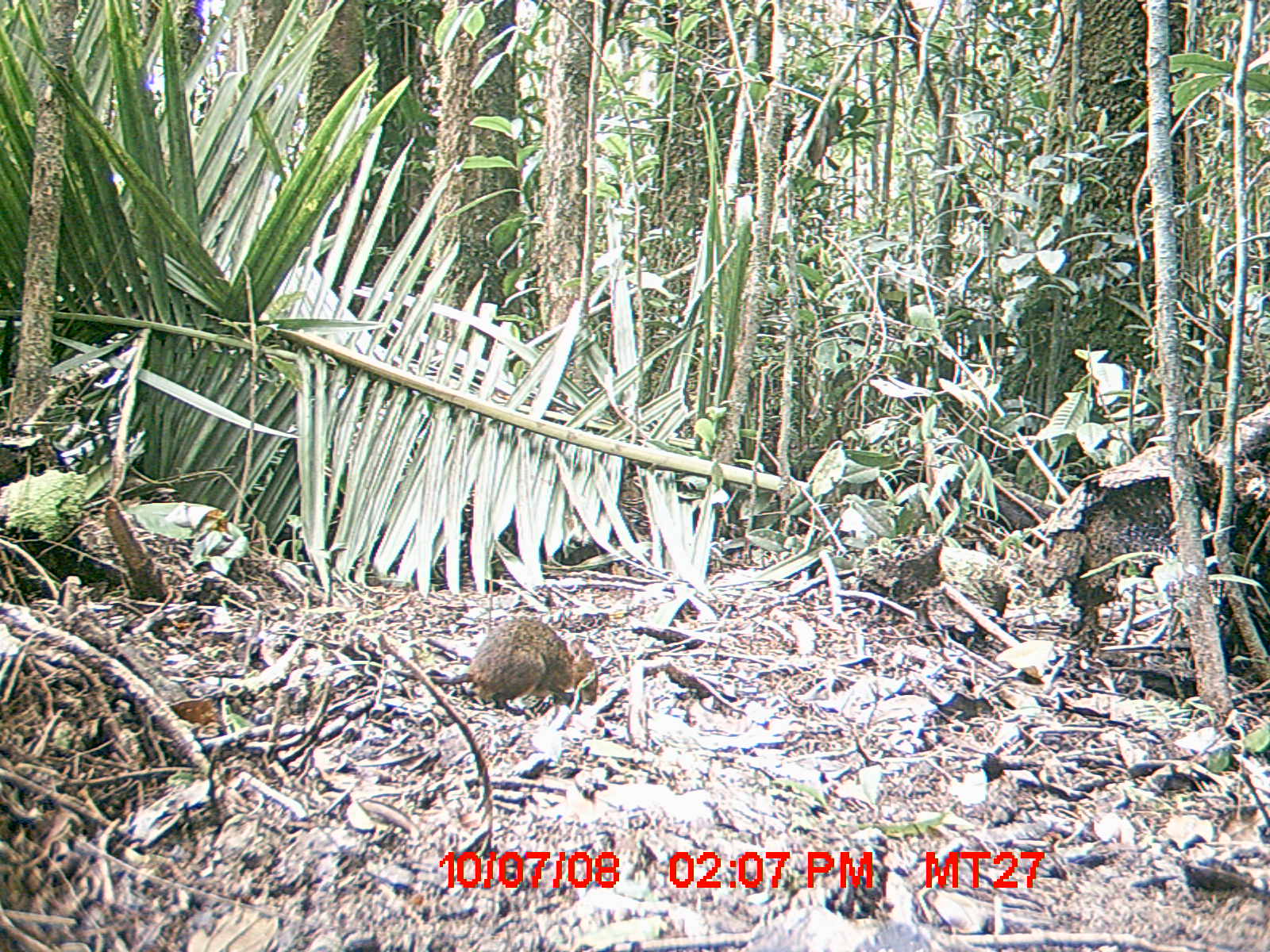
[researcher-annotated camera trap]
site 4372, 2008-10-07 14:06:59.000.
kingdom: Animalia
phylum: Chordata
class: Mammalia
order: Rodentia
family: Nesomyidae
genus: Nesomys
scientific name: Nesomys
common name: nesomys rodents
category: nesomys sp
Nesomys sp (nesomys rodents) (Nesomys), count 1.